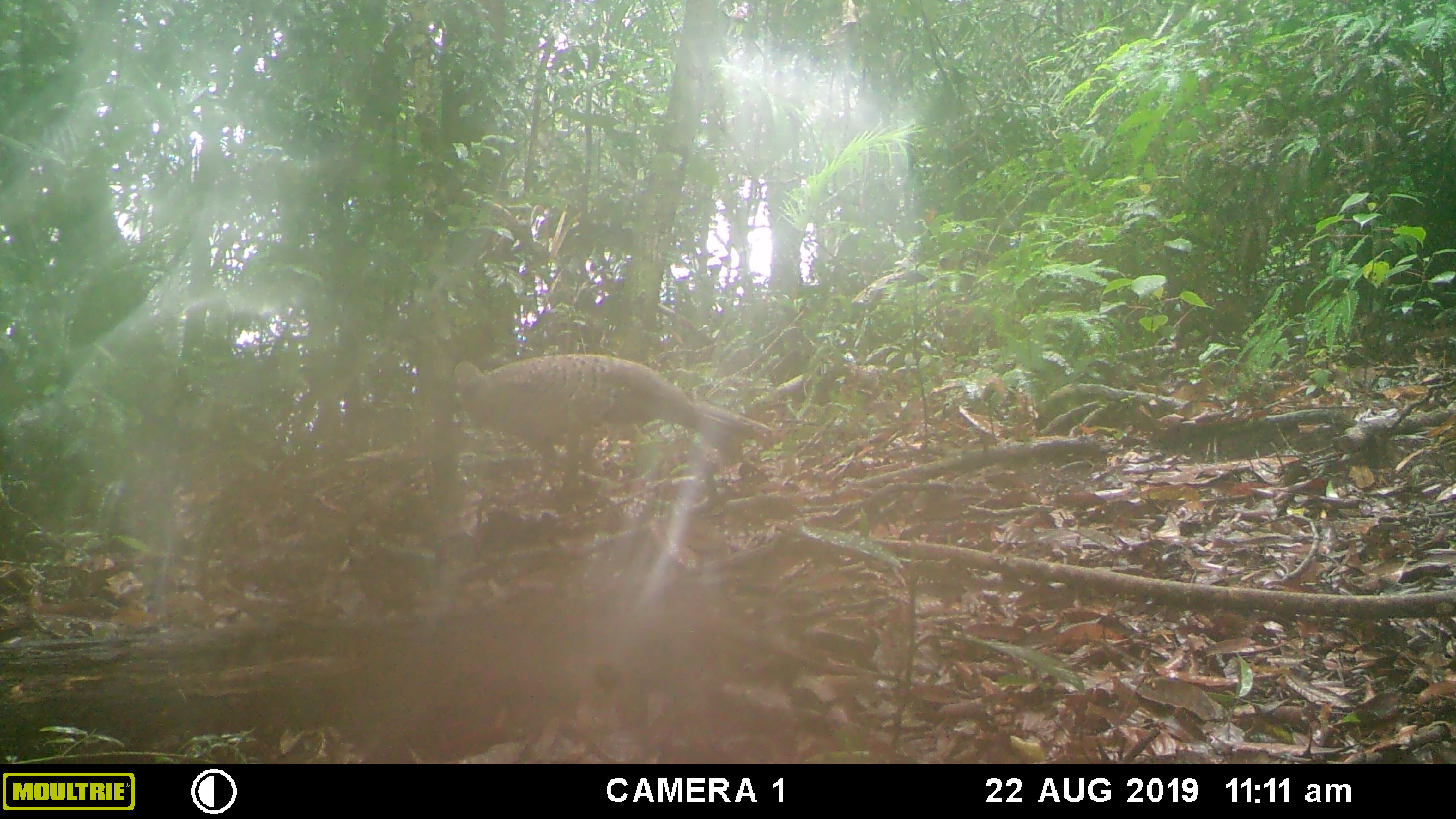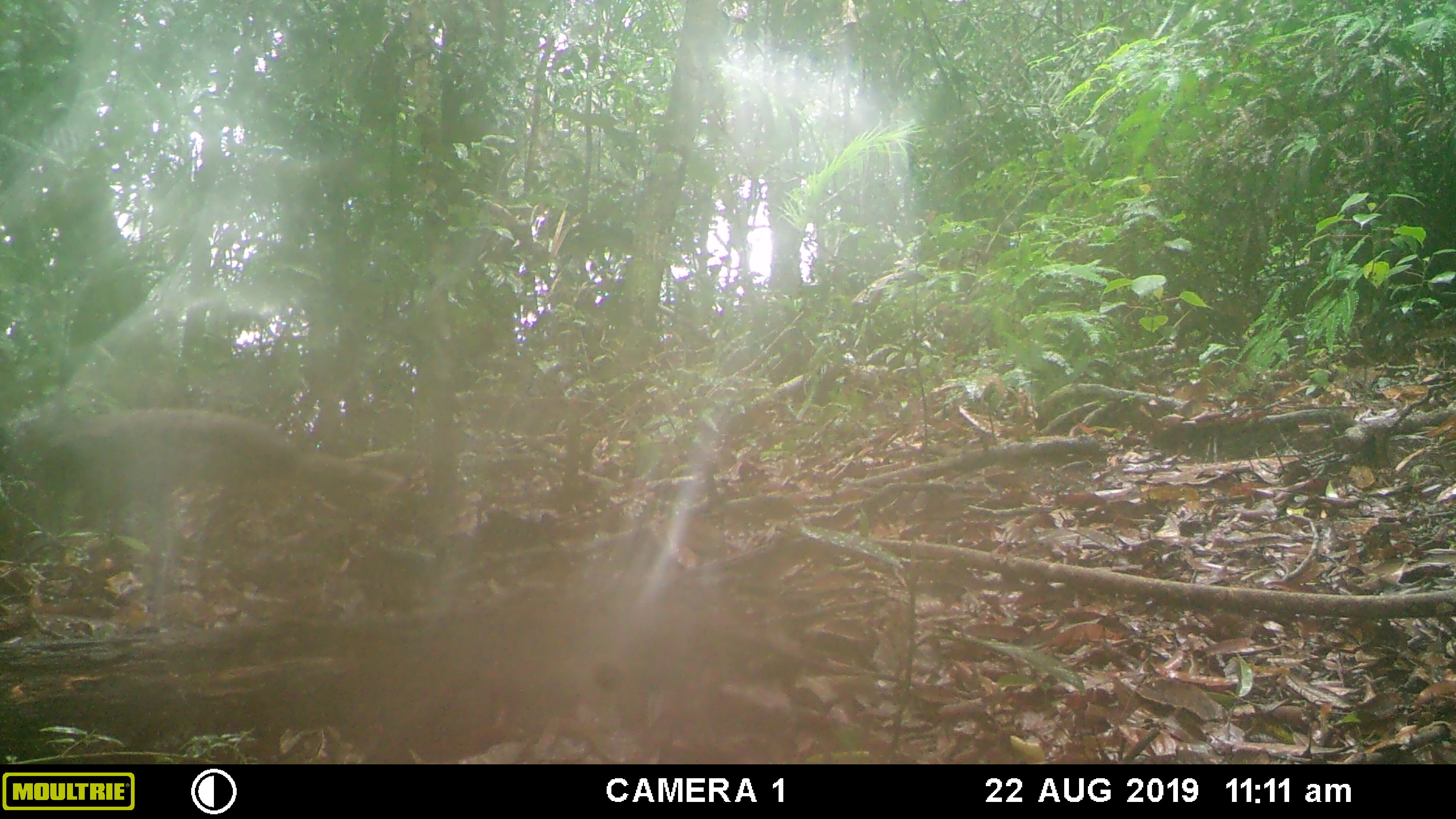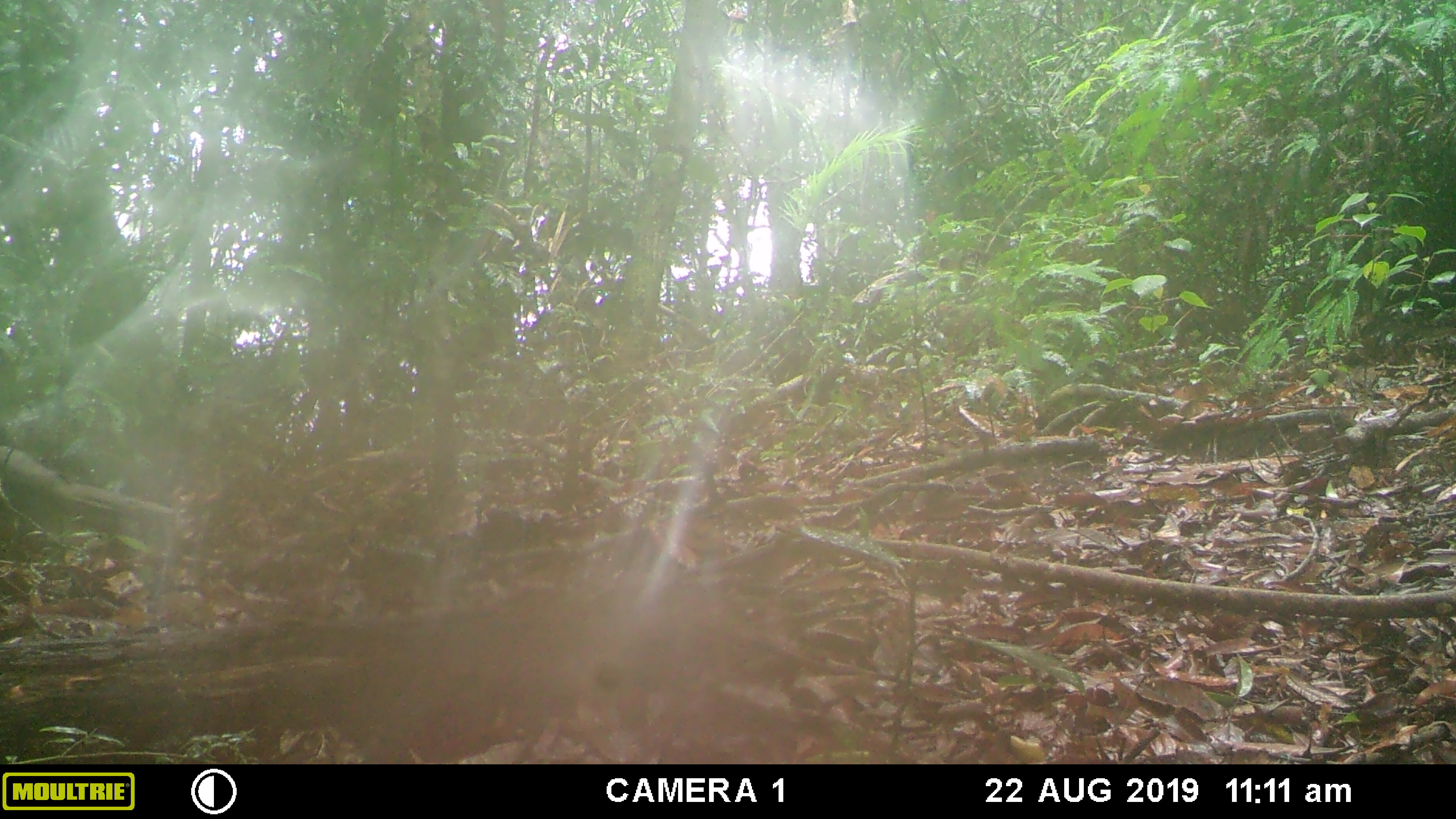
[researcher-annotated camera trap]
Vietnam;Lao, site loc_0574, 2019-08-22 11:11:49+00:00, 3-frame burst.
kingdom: Animalia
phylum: Chordata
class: Aves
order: Galliformes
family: Phasianidae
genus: Polyplectron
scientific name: Polyplectron bicalcaratum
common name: gray peacock-pheasant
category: grey peacock pheasant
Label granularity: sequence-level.